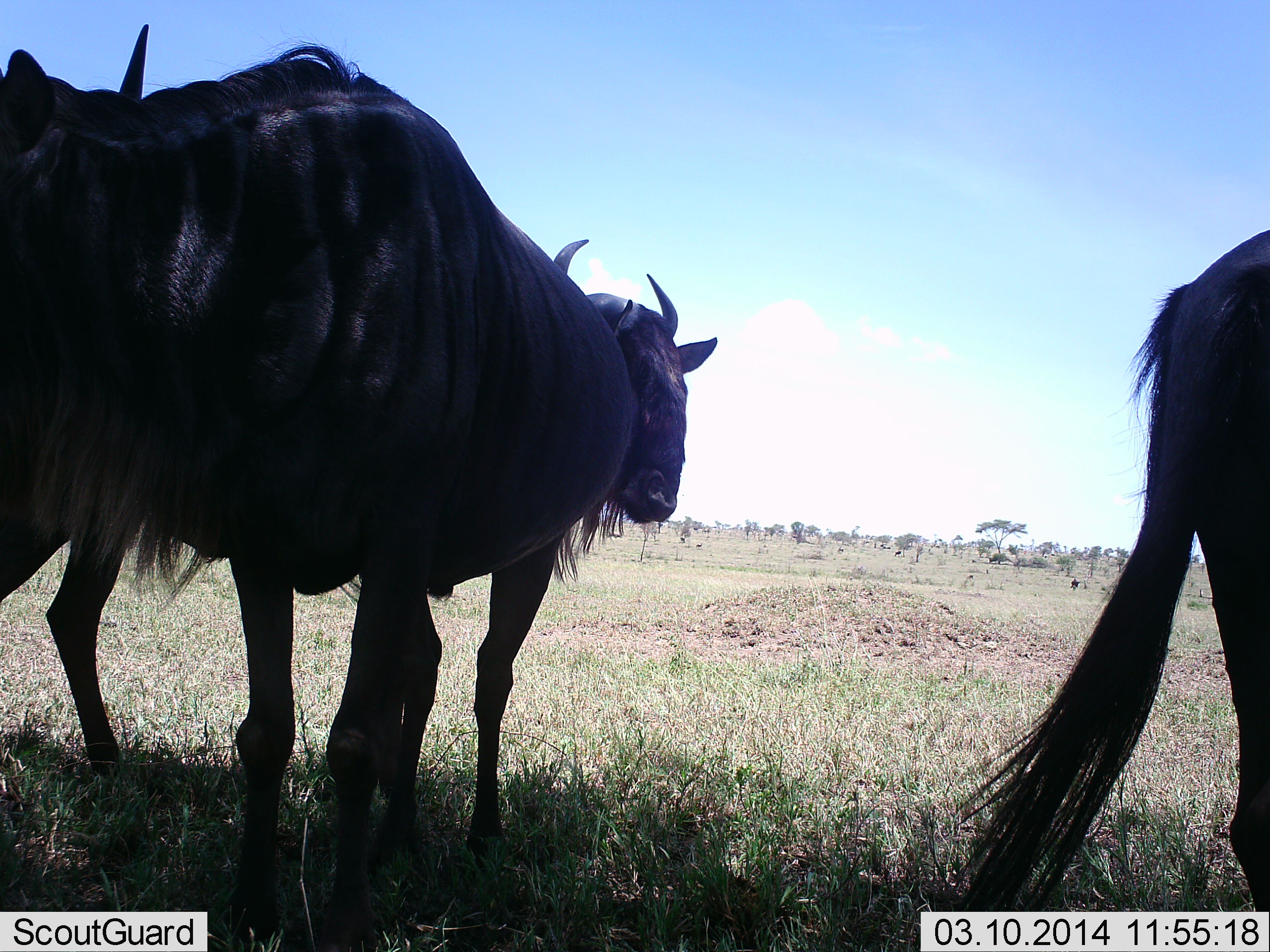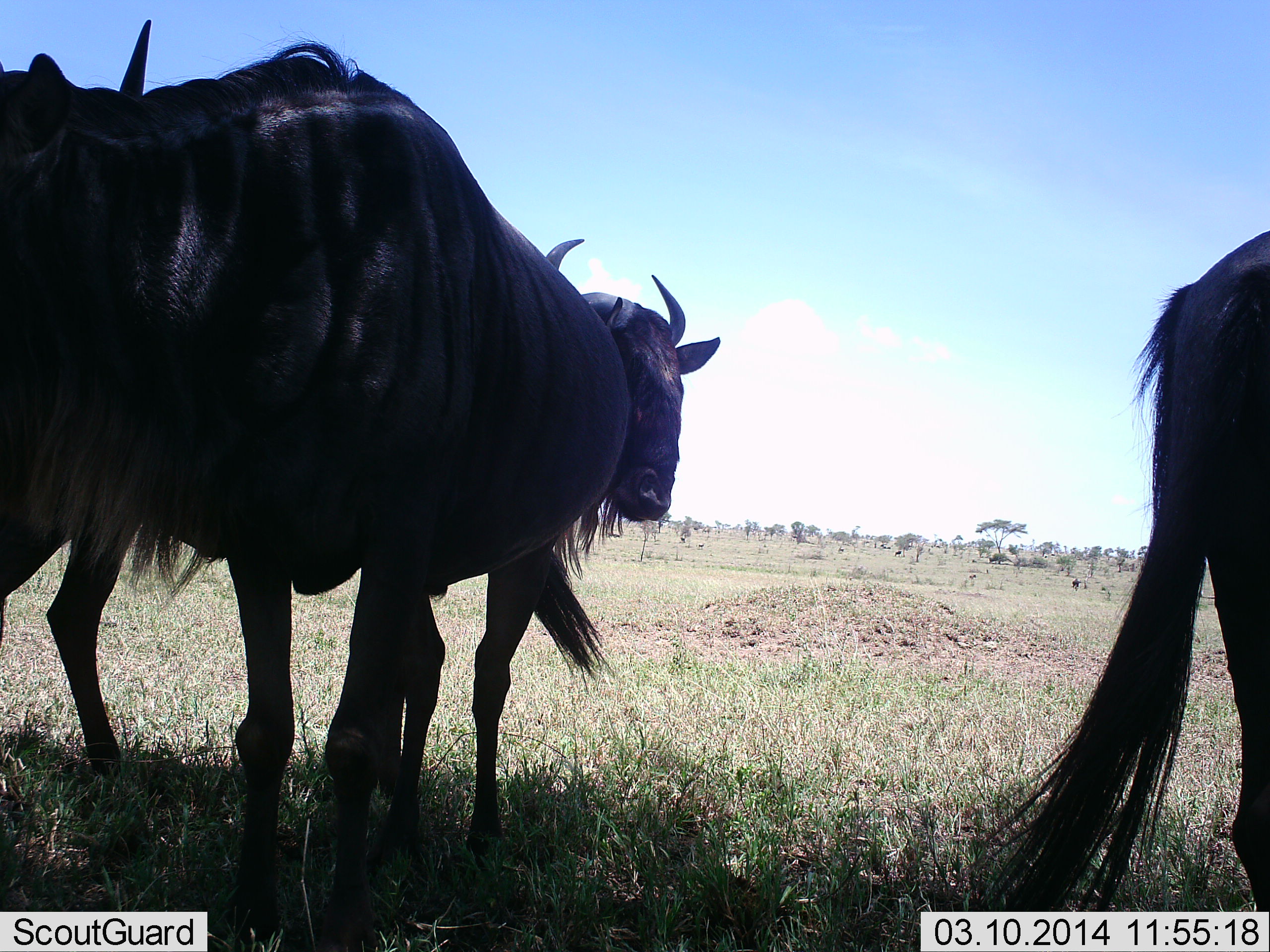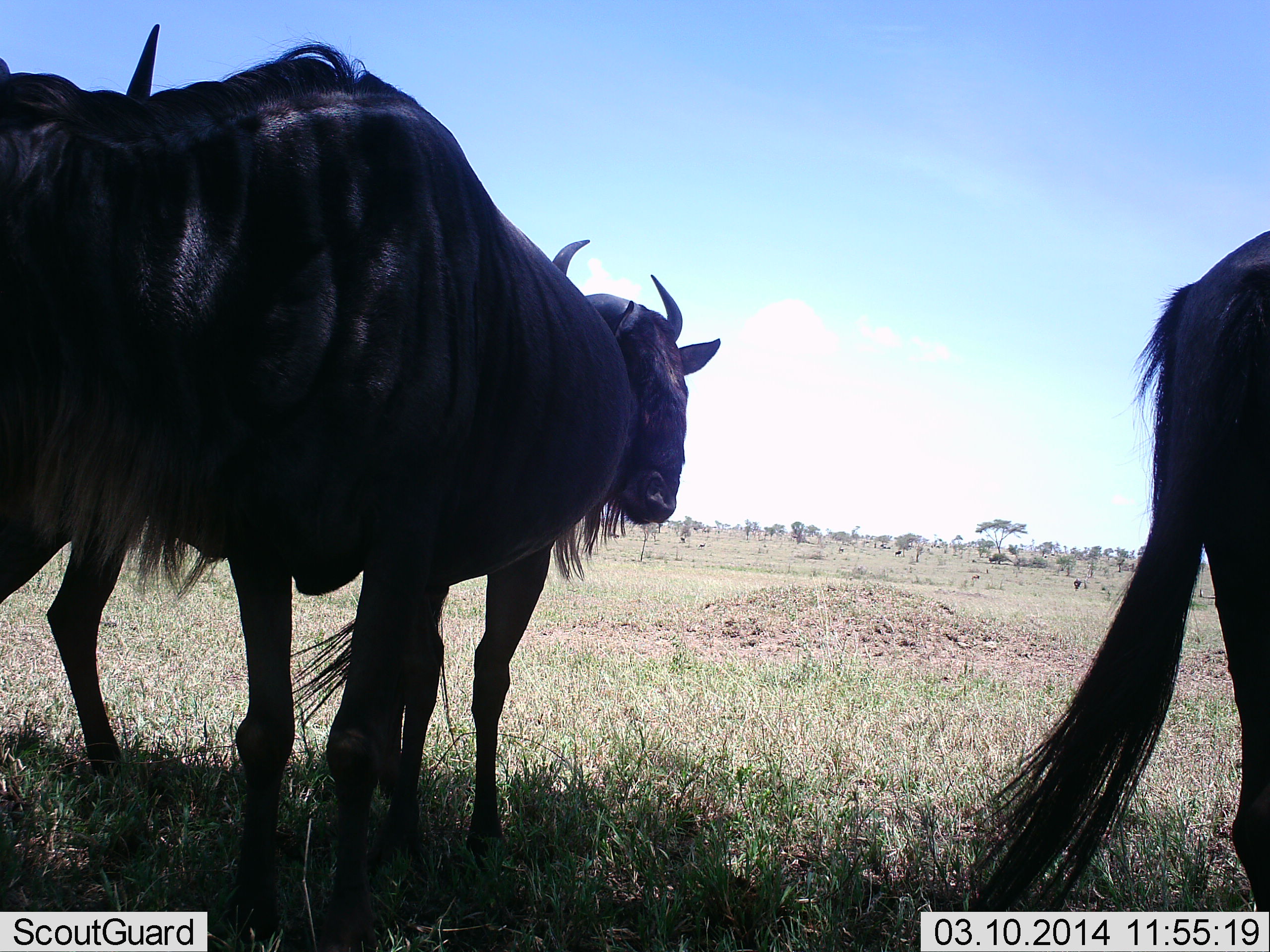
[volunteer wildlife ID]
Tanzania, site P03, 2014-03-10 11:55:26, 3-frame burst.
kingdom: Animalia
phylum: Chordata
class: Mammalia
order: Artiodactyla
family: Bovidae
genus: Connochaetes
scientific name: Connochaetes taurinus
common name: blue wildebeest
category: wildebeest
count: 3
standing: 90%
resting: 20%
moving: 30%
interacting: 0%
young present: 0%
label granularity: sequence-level